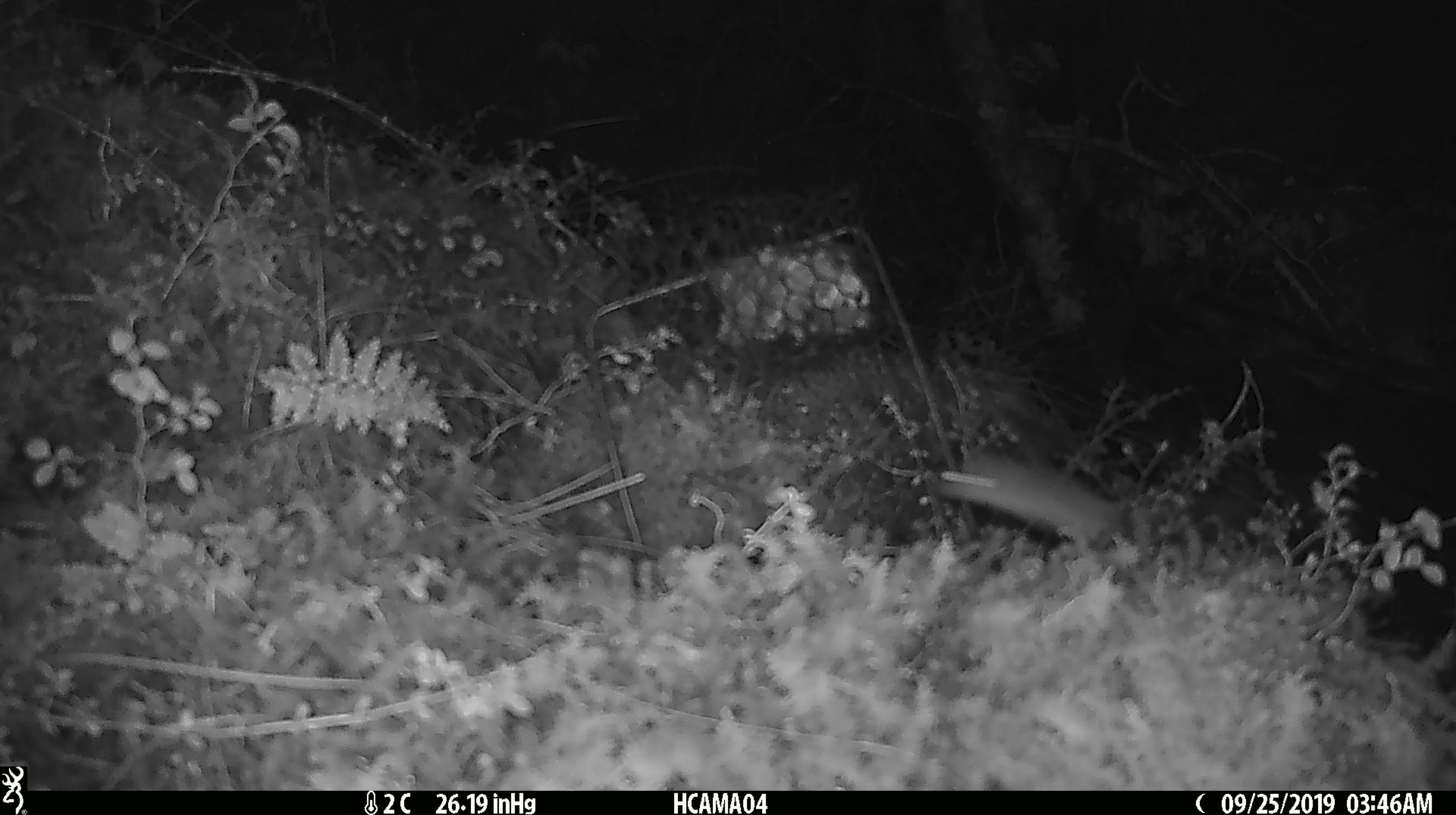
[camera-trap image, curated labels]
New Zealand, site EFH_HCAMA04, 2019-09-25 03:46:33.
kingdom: Animalia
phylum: Chordata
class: Mammalia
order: Rodentia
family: Muridae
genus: Mus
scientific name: Mus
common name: mouse